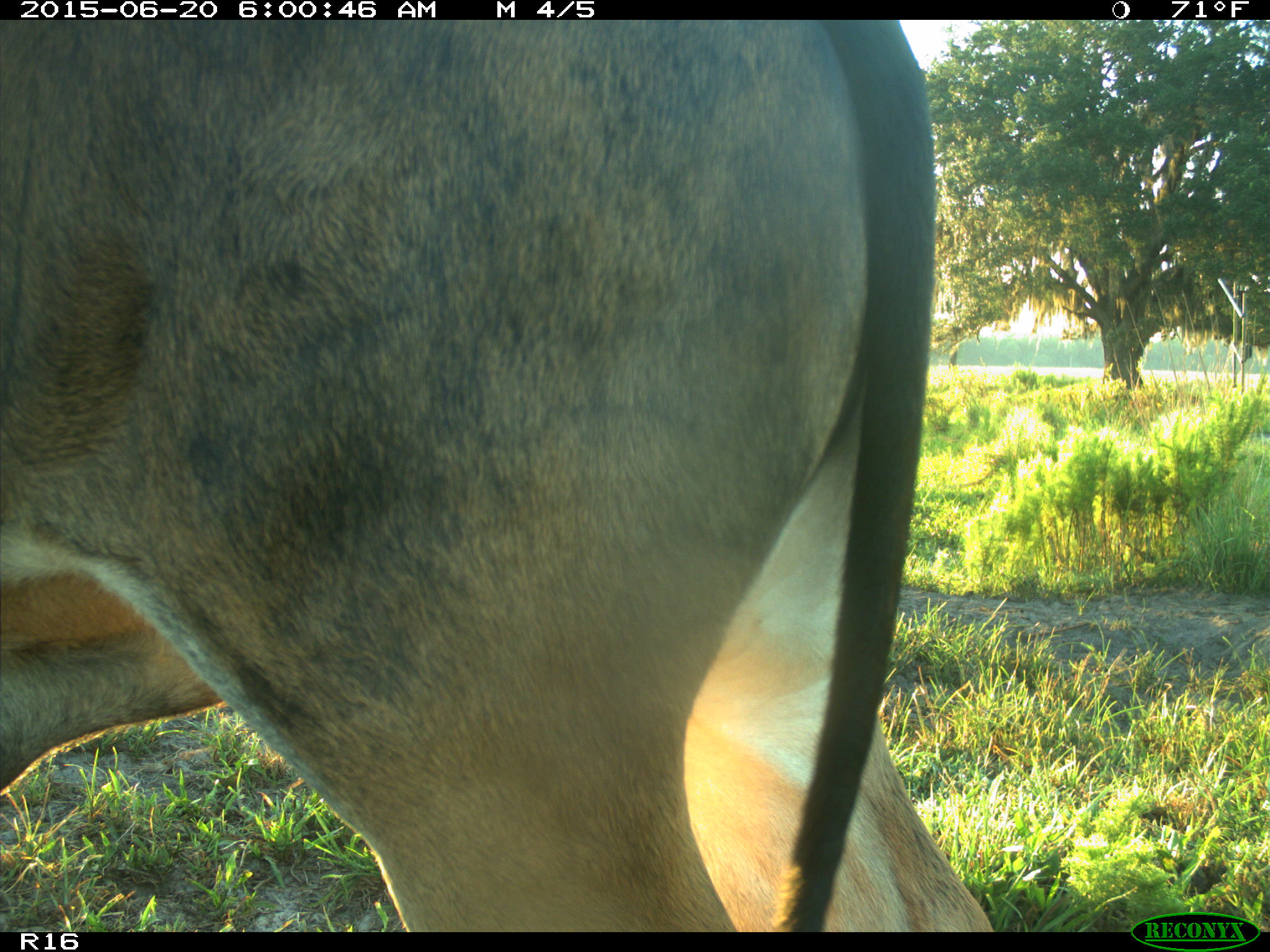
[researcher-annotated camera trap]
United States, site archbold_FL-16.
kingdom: Animalia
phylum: Chordata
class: Mammalia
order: Artiodactyla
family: Bovidae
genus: Bos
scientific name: Bos taurus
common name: domestic cow